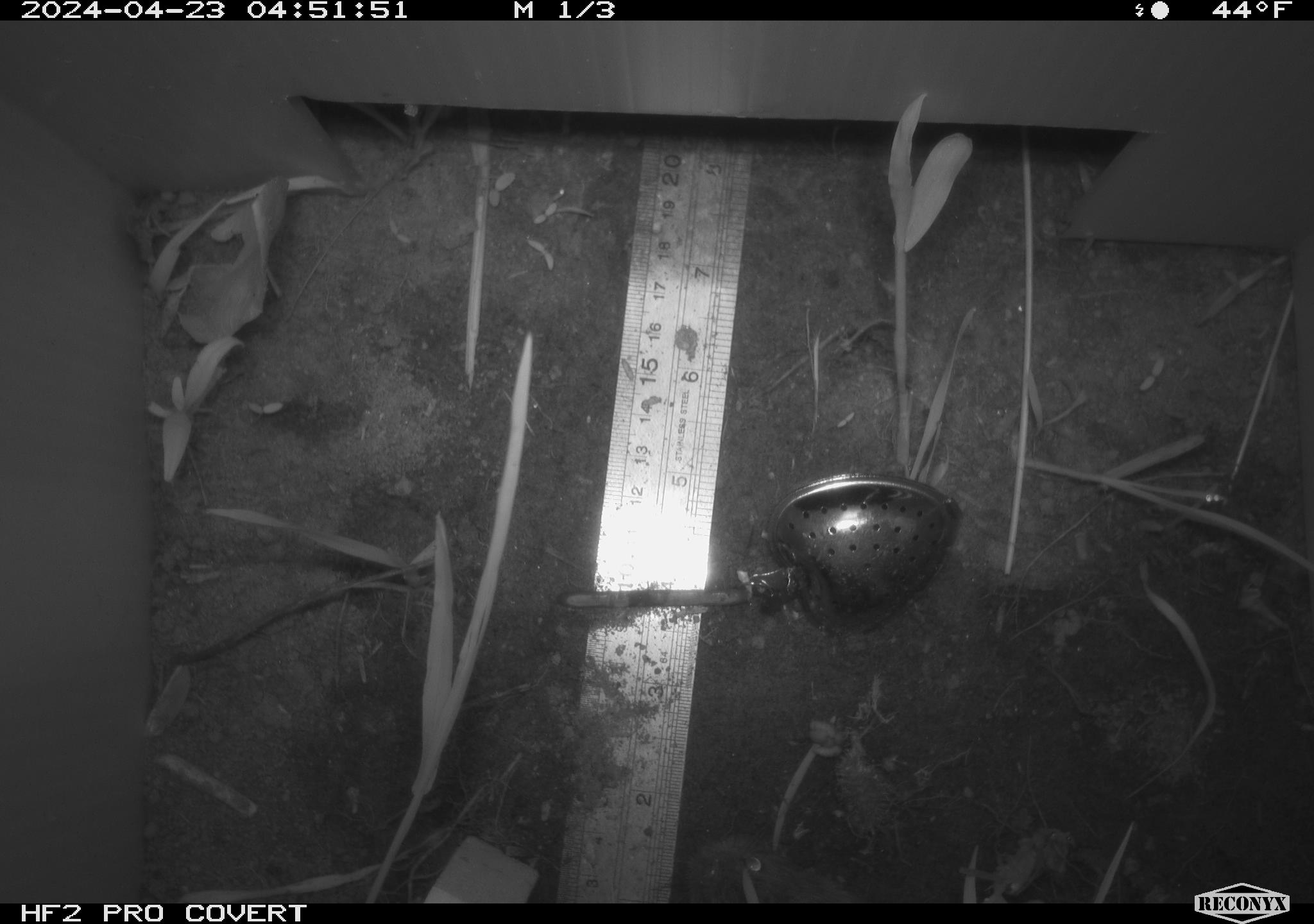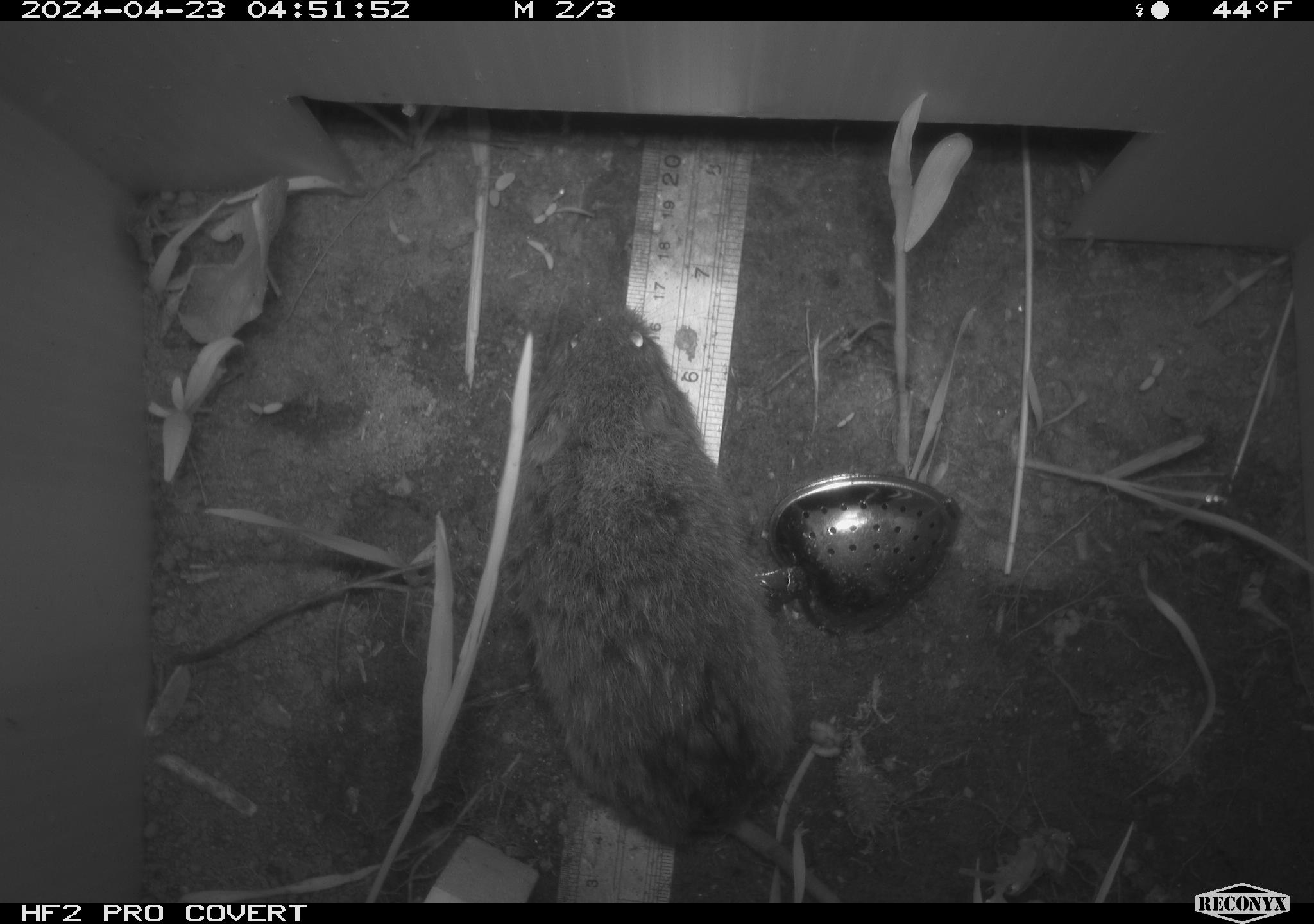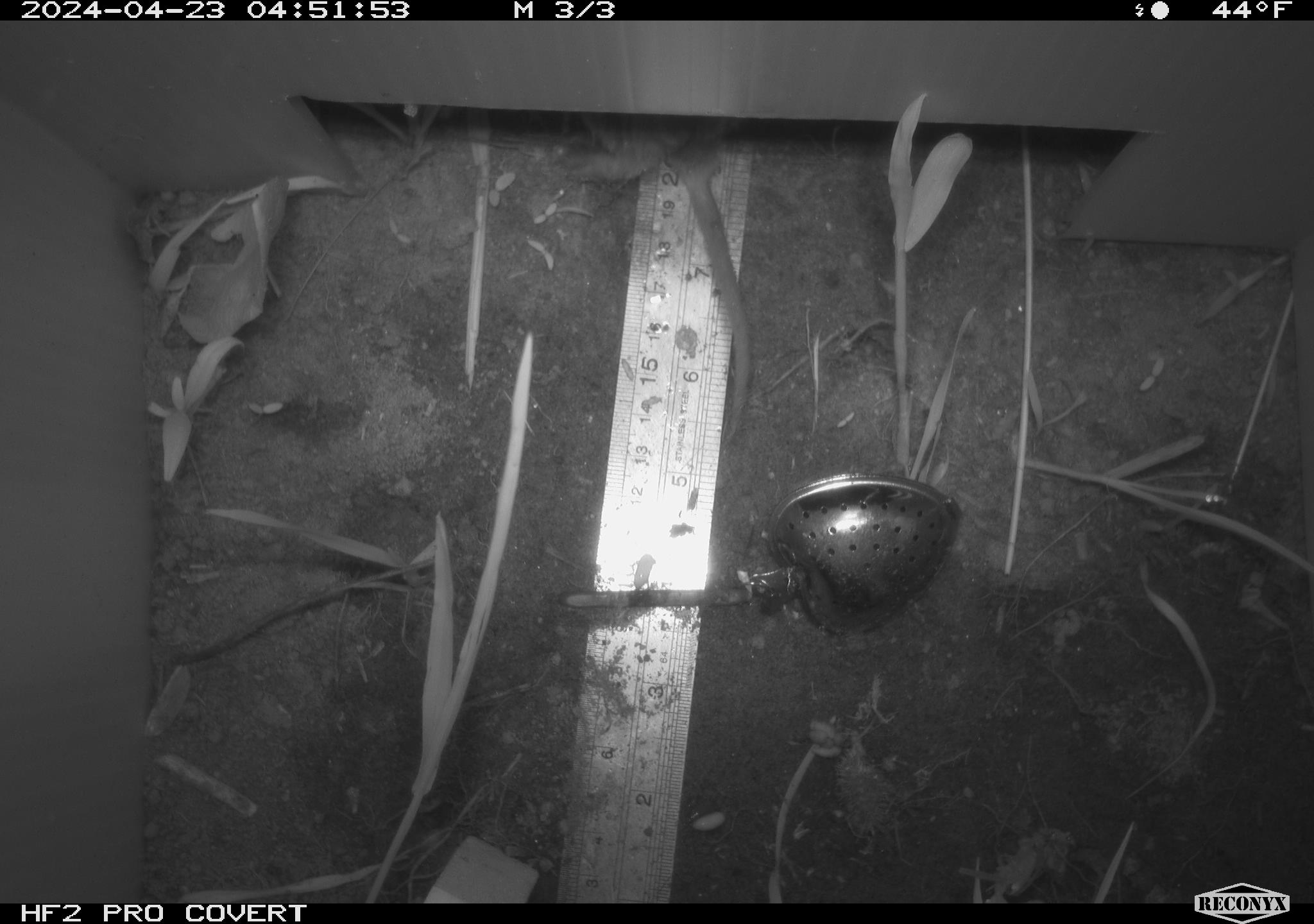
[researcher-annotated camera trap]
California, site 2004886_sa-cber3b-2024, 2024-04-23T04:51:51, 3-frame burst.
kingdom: Animalia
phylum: Chordata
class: Mammalia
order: Rodentia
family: Cricetidae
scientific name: Arvicolinae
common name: voles, lemmings, and muskrats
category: arvicolinae subfamily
Arvicolinae subfamily (voles, lemmings, and muskrats) (Arvicolinae).